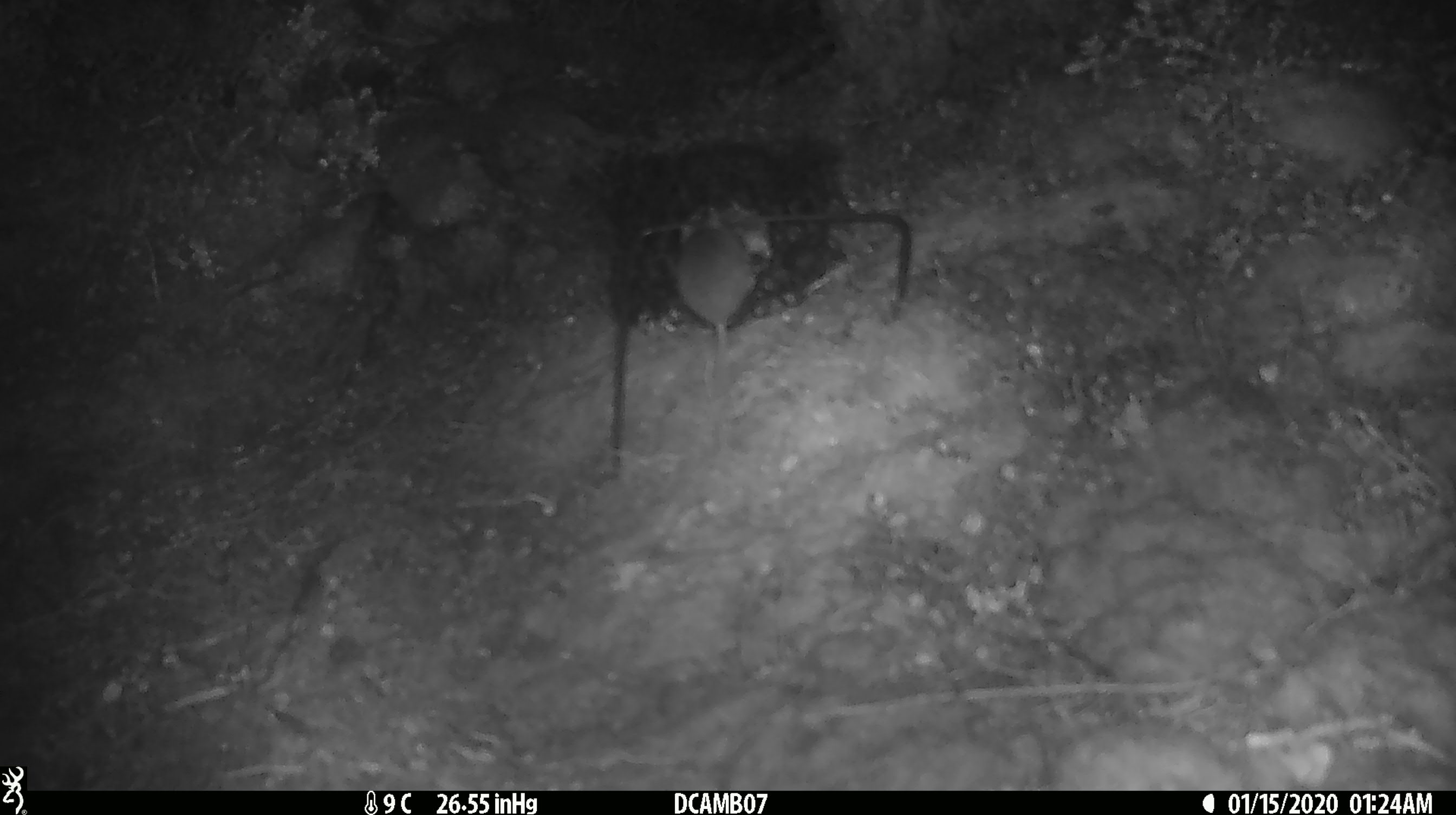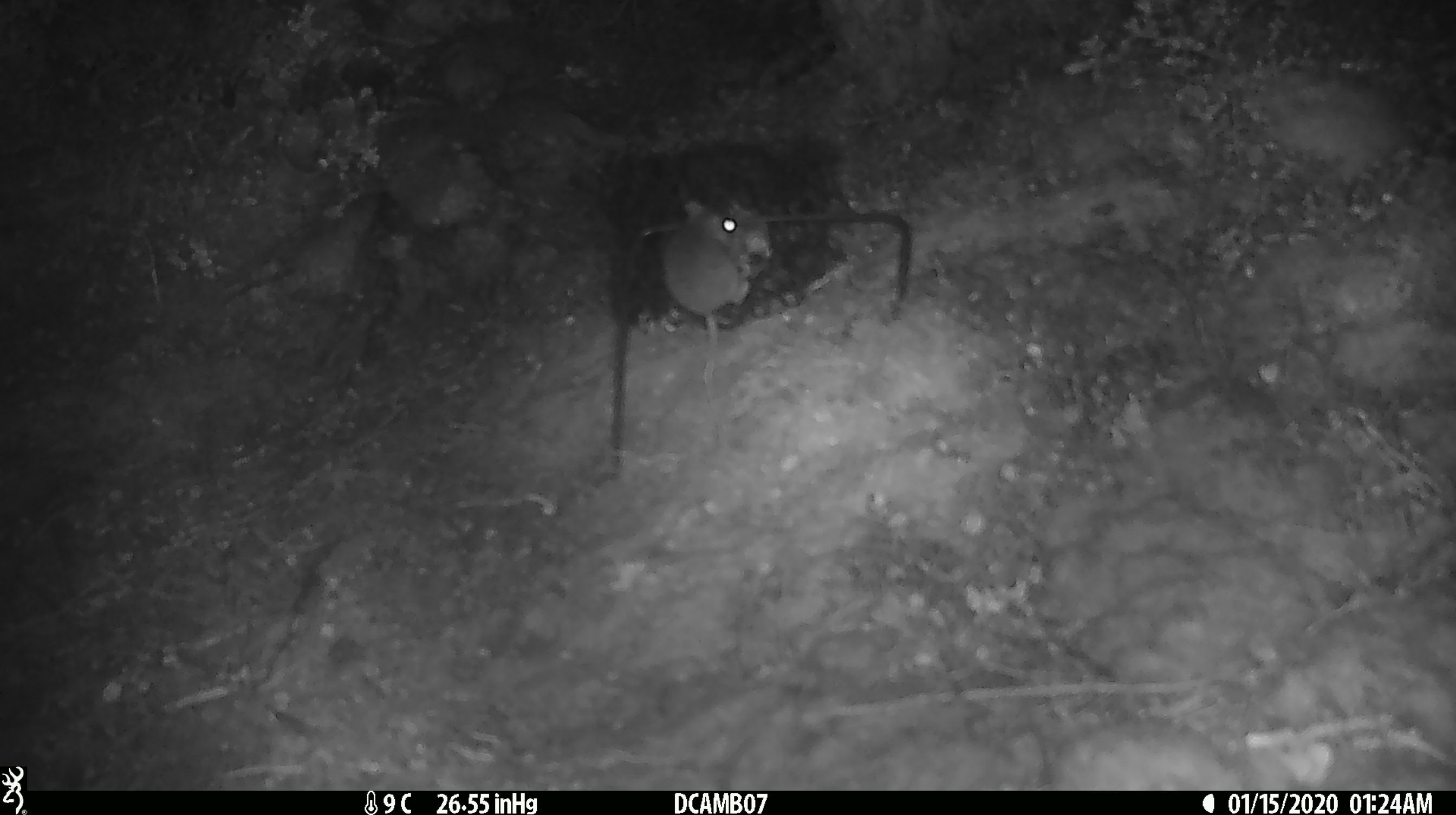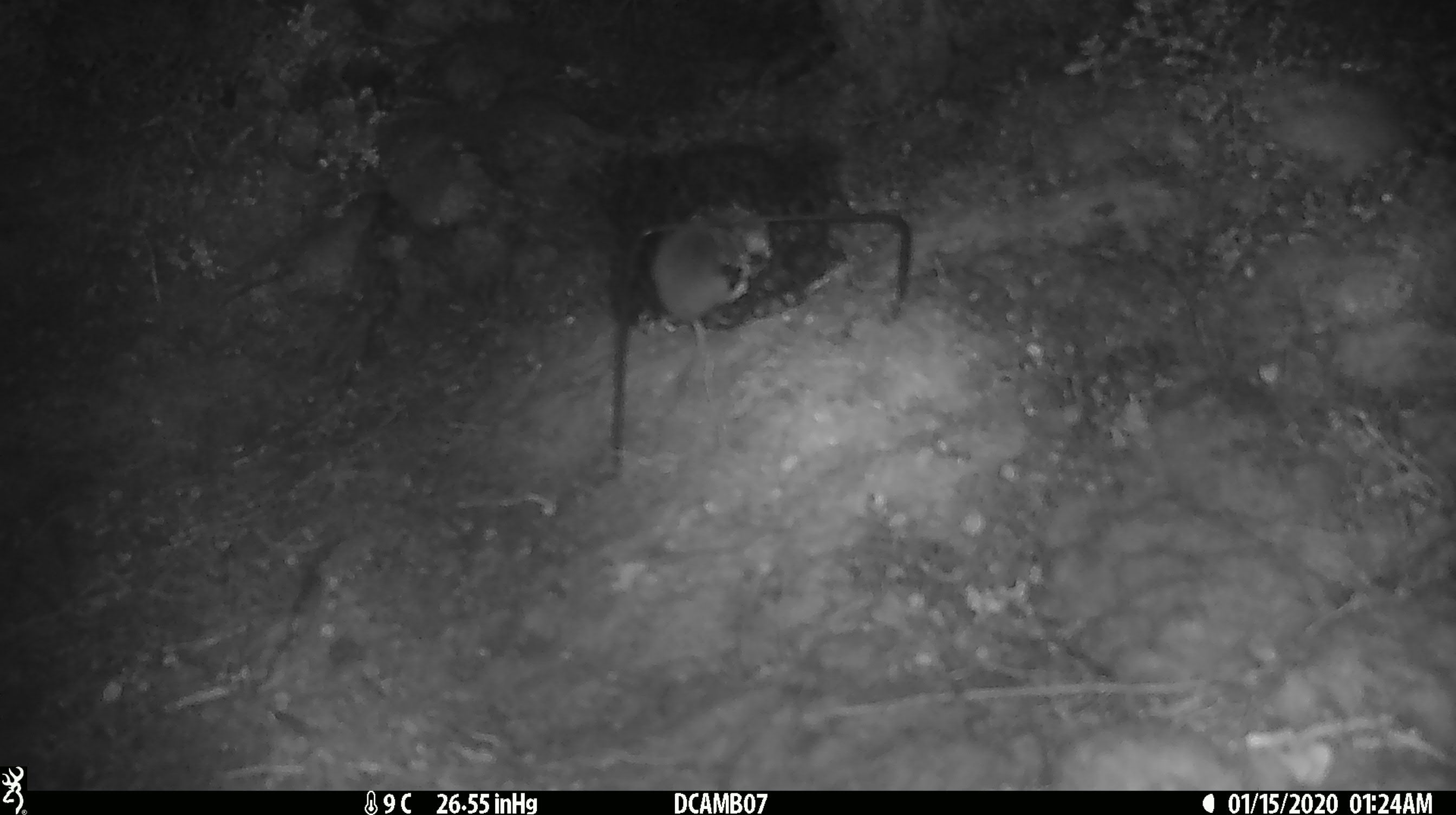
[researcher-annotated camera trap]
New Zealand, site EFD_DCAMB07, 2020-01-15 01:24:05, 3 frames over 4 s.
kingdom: Animalia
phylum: Chordata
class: Mammalia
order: Rodentia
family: Muridae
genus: Mus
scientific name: Mus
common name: mouse